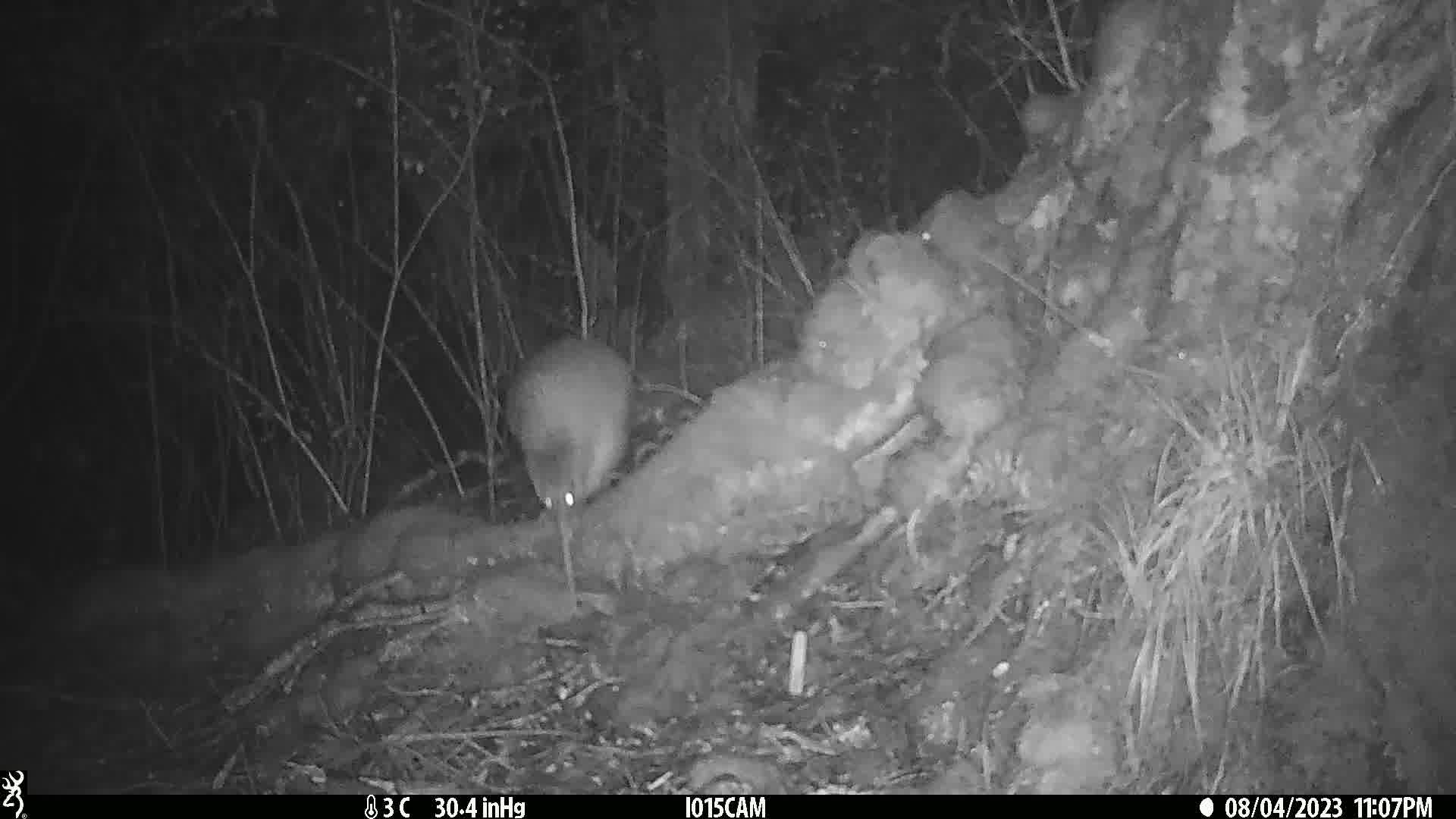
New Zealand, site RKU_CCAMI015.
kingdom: Animalia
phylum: Chordata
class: Aves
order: Apterygiformes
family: Apterygidae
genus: Apteryx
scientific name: Apteryx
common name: kiwi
Kiwi (Apteryx).